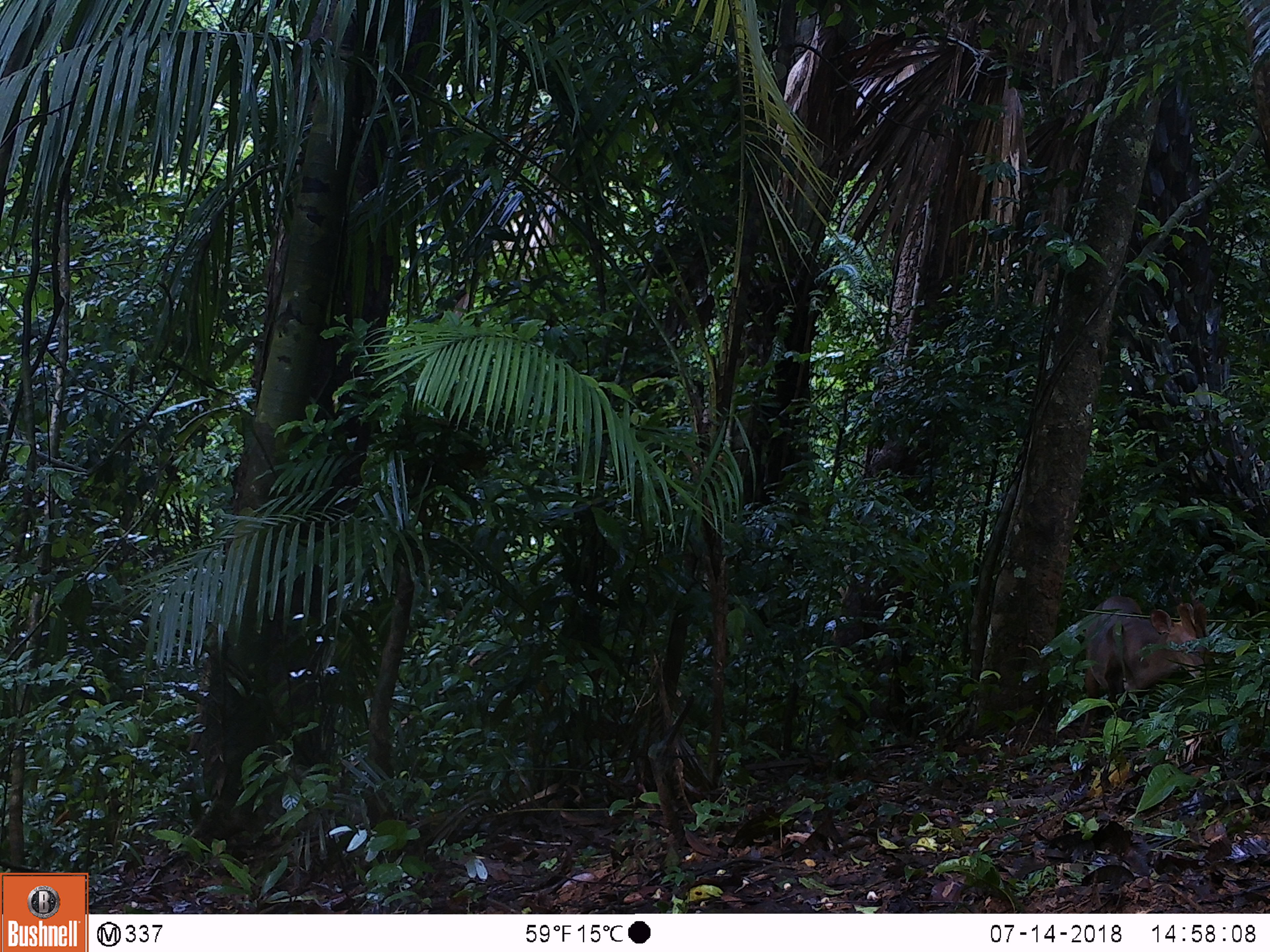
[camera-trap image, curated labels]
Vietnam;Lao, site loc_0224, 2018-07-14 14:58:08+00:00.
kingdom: Animalia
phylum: Chordata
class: Mammalia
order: Artiodactyla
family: Cervidae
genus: Muntiacus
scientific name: Muntiacus vuquangensis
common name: large-antlered muntjac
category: large antlered muntjac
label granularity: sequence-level